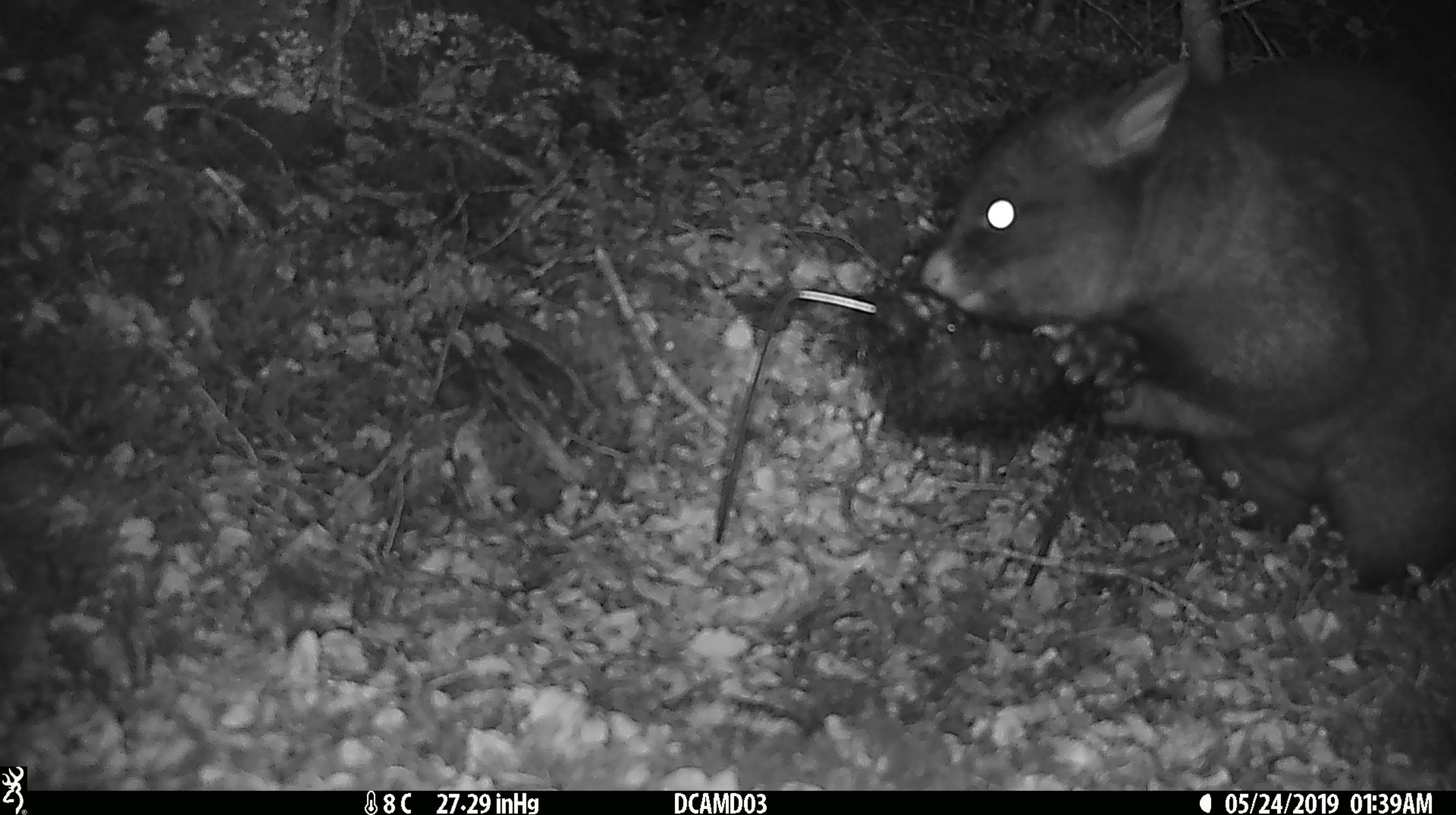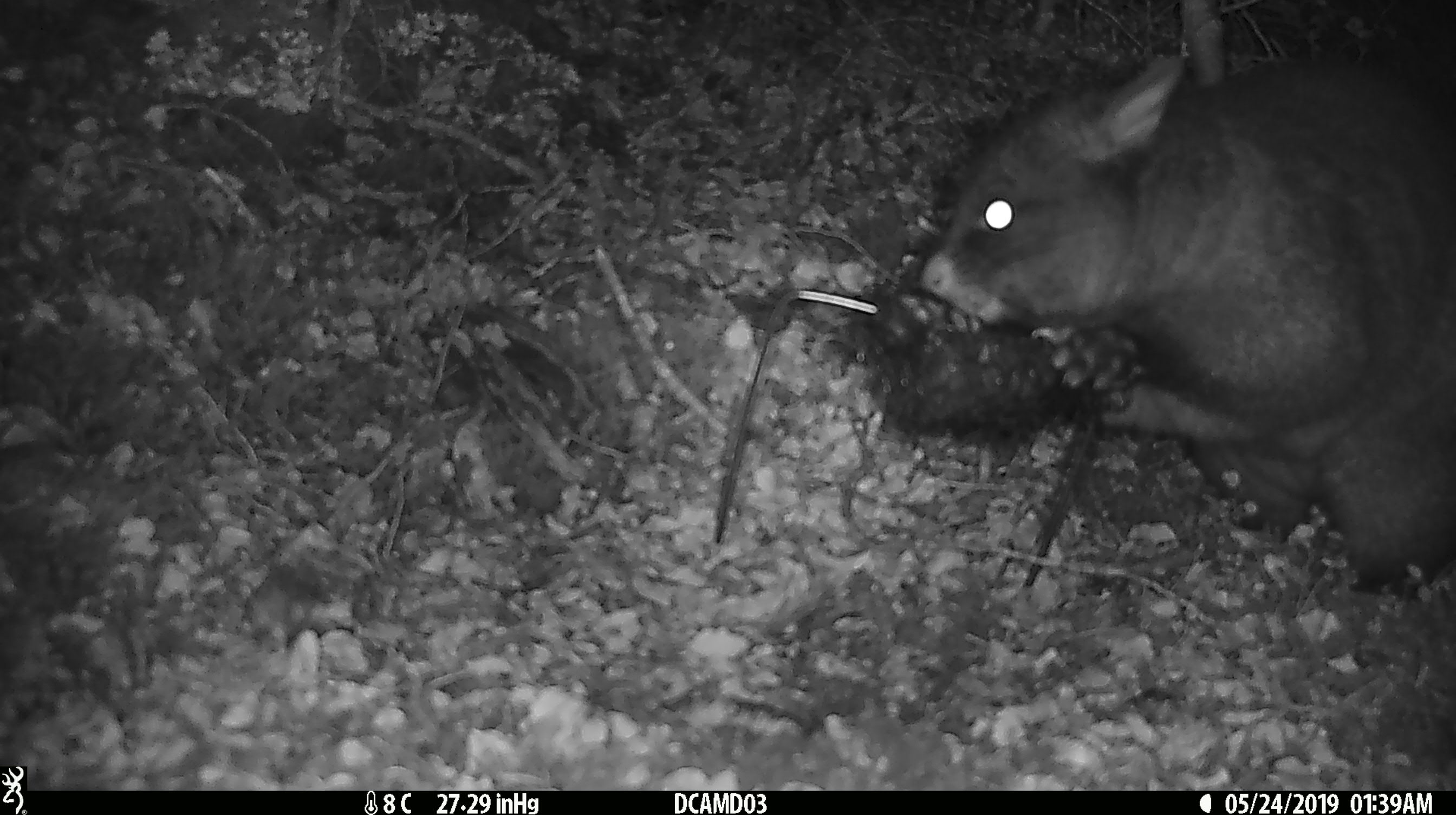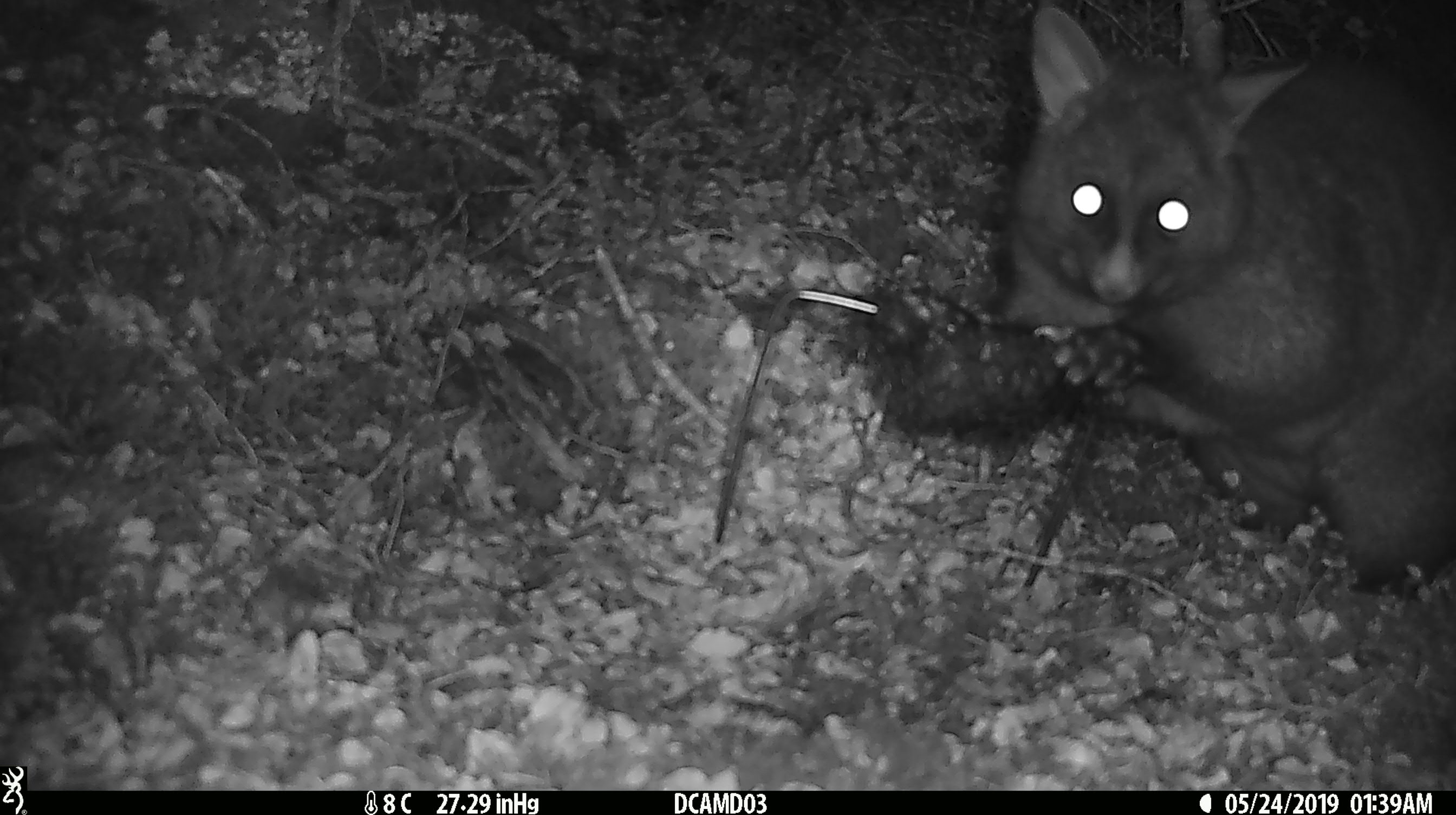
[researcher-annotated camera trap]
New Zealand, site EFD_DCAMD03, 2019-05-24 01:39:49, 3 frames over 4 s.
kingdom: Animalia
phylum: Chordata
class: Mammalia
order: Diprotodontia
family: Phalangeridae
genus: Trichosurus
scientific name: Trichosurus vulpecula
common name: common brushtail possum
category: possum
Possum (common brushtail possum) (Trichosurus vulpecula).